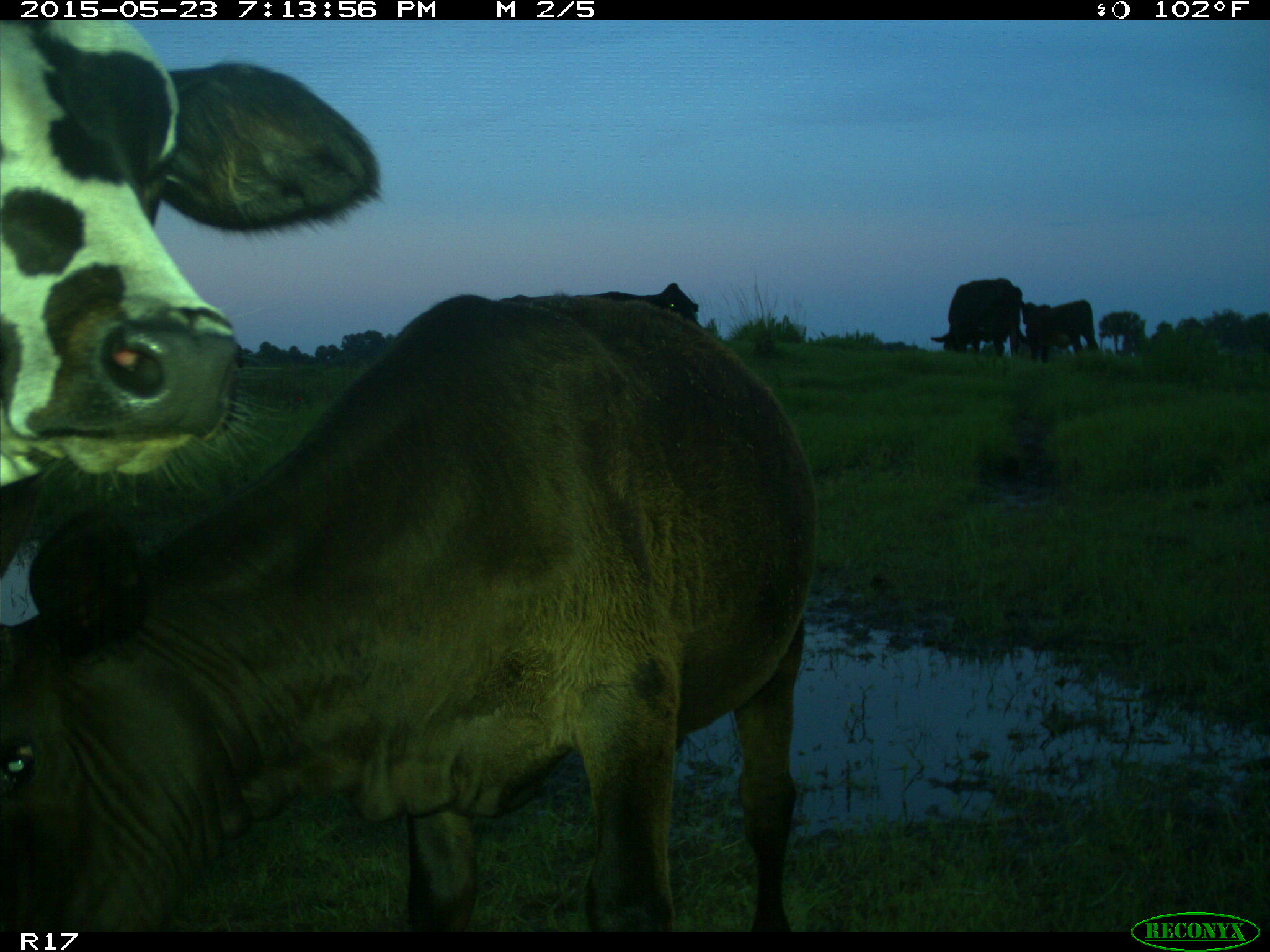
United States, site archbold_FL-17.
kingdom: Animalia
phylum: Chordata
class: Mammalia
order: Artiodactyla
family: Bovidae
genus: Bos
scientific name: Bos taurus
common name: domestic cow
Bos taurus (domestic cow).